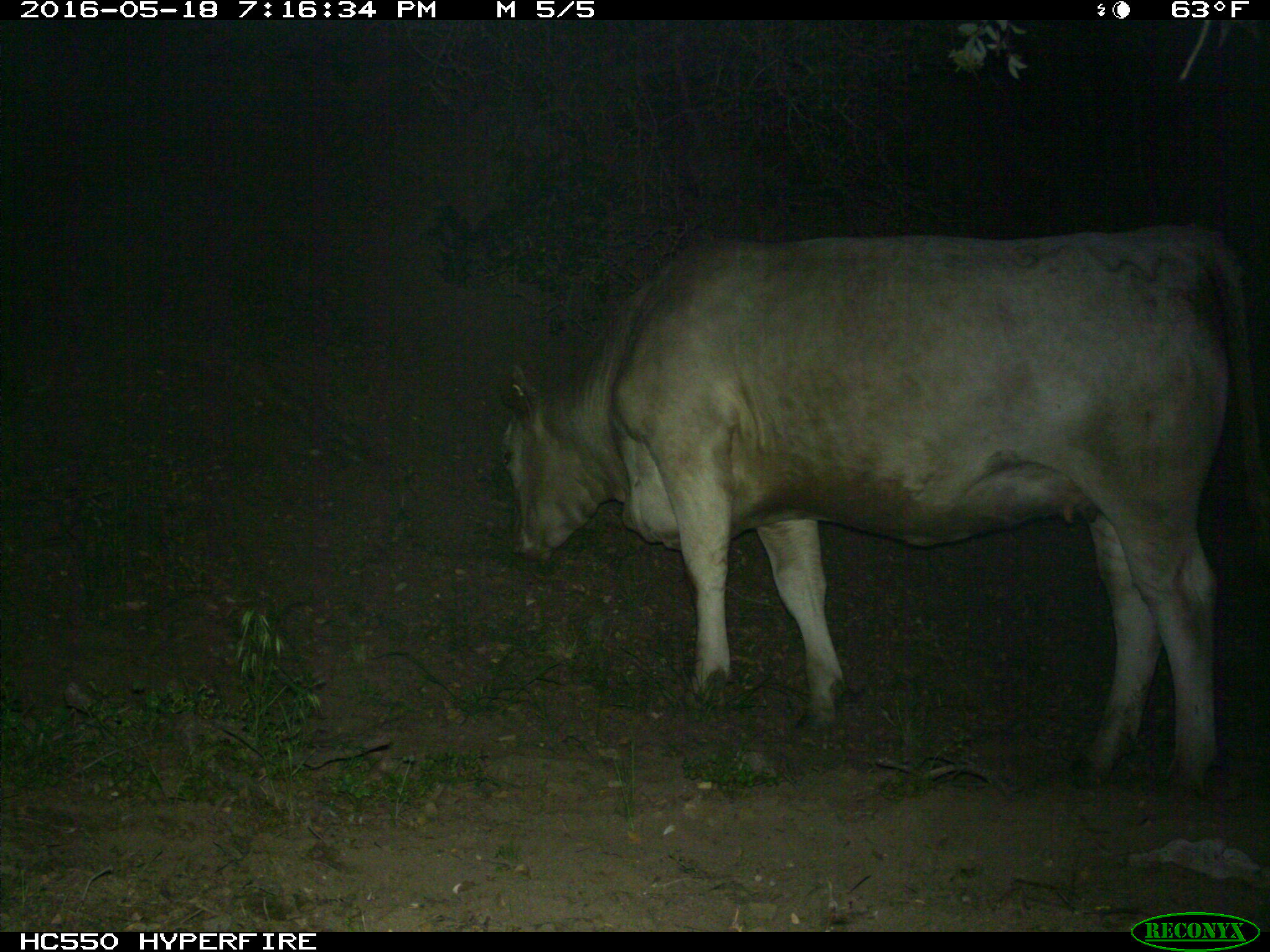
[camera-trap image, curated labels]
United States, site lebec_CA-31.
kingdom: Animalia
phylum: Chordata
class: Mammalia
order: Artiodactyla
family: Bovidae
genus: Bos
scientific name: Bos taurus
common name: domestic cow